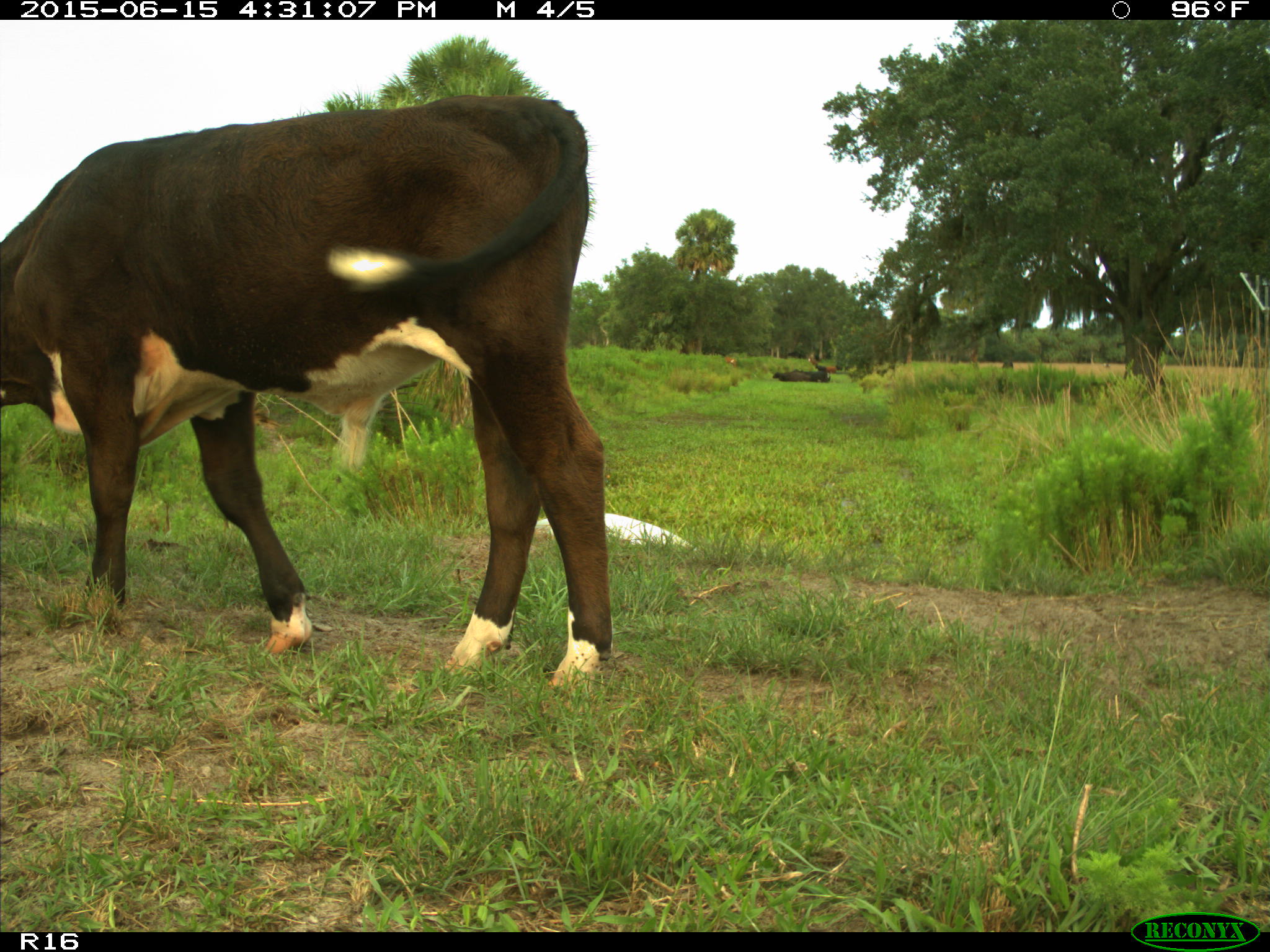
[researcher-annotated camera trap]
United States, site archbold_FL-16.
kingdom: Animalia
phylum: Chordata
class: Mammalia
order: Artiodactyla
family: Bovidae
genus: Bos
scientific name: Bos taurus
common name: domestic cow